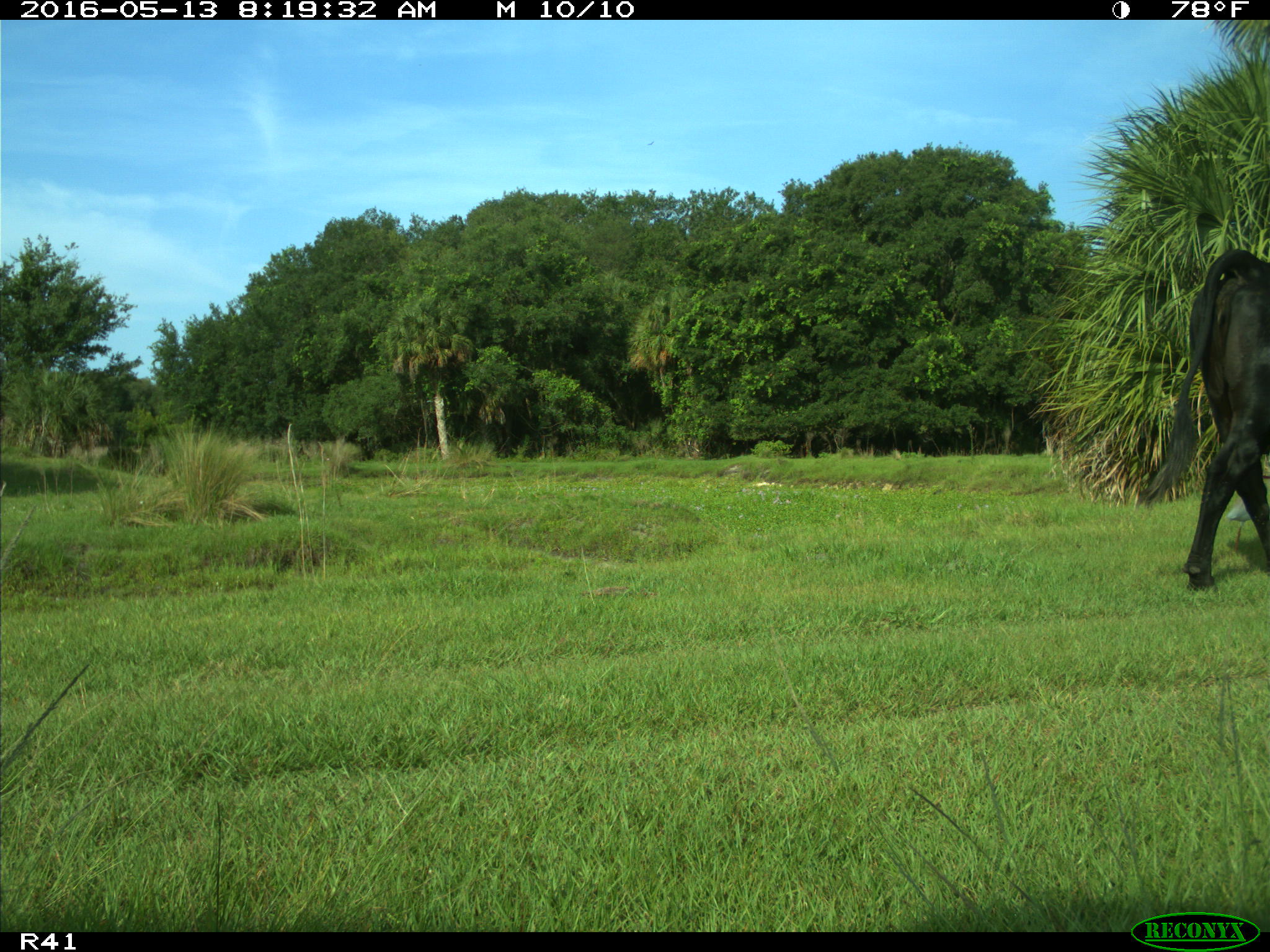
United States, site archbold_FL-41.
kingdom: Animalia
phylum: Chordata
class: Mammalia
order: Artiodactyla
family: Bovidae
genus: Bos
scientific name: Bos taurus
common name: domestic cow